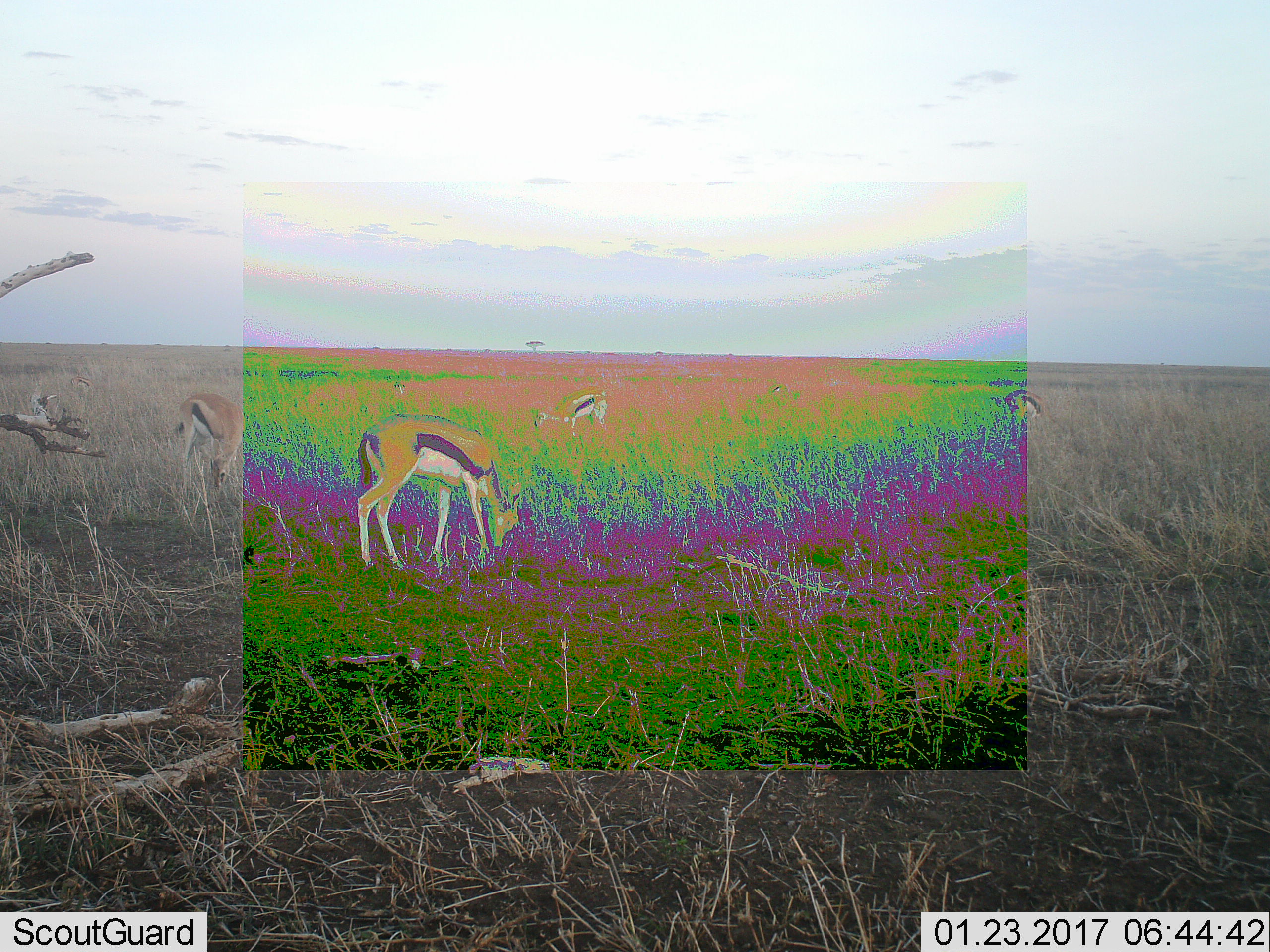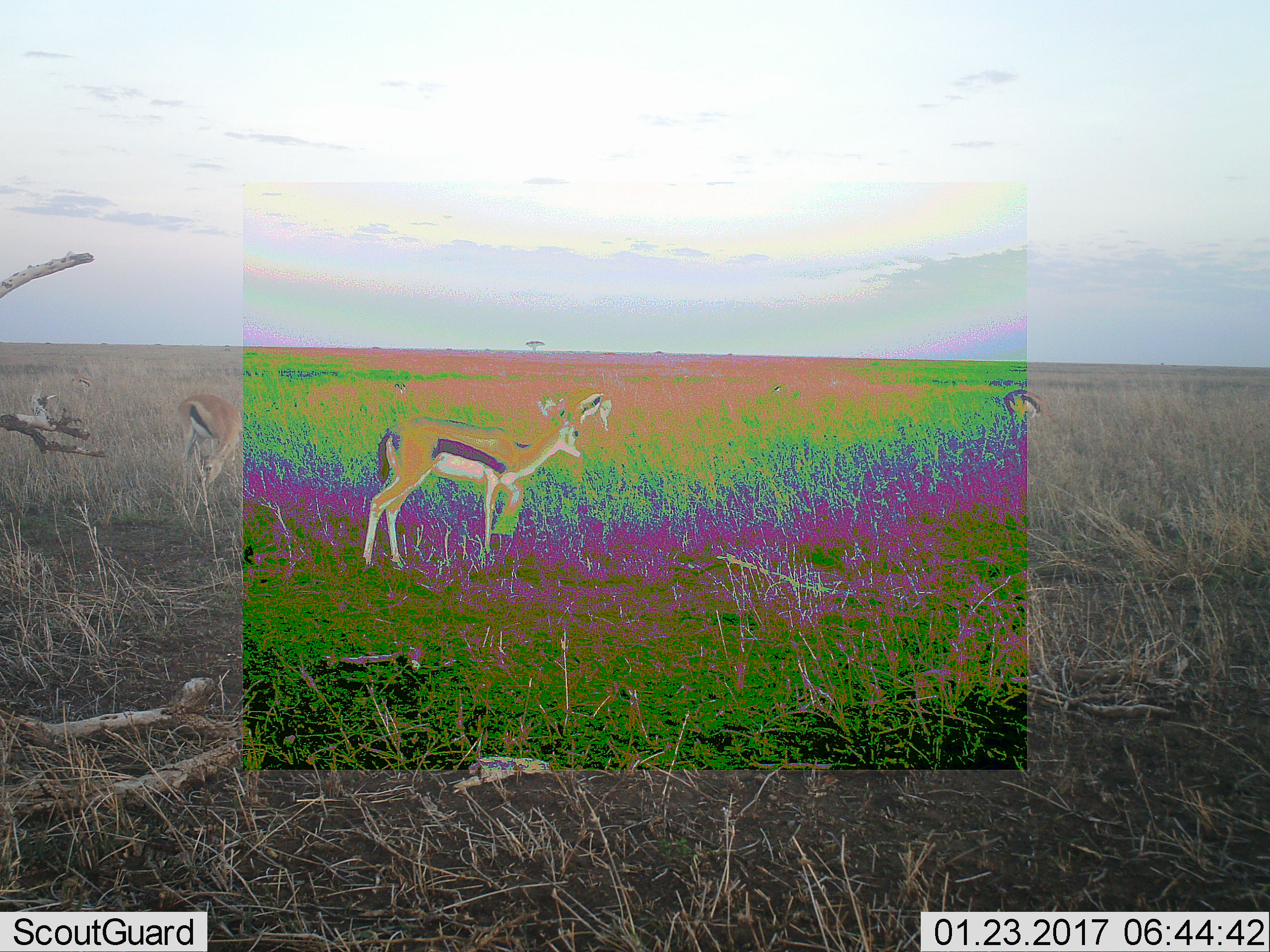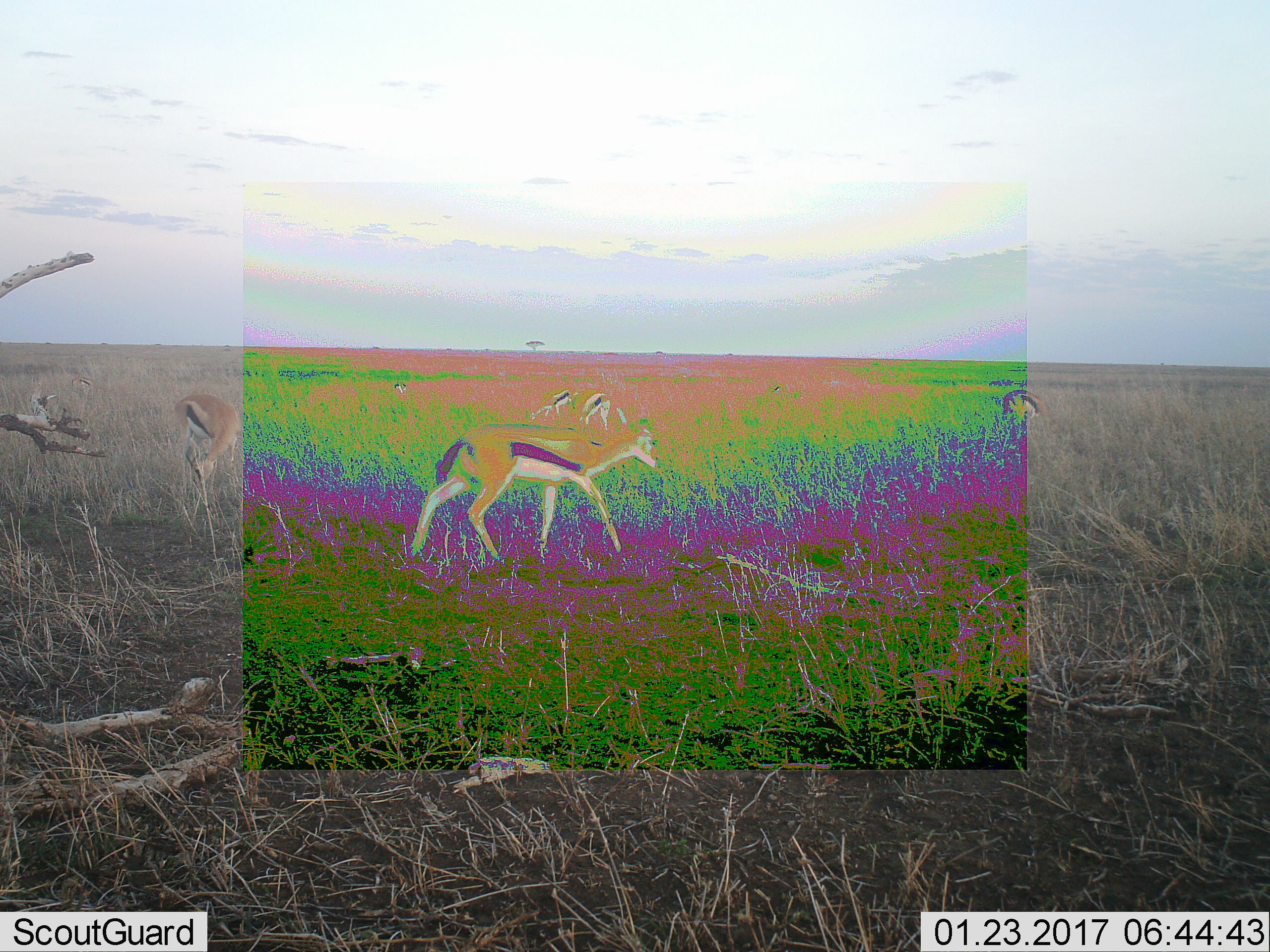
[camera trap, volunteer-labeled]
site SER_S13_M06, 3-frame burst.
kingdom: Animalia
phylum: Chordata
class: Mammalia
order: Artiodactyla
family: Bovidae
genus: Eudorcas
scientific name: Eudorcas thomsonii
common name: thomson's gazelle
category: gazellethomsons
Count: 5.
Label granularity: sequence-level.